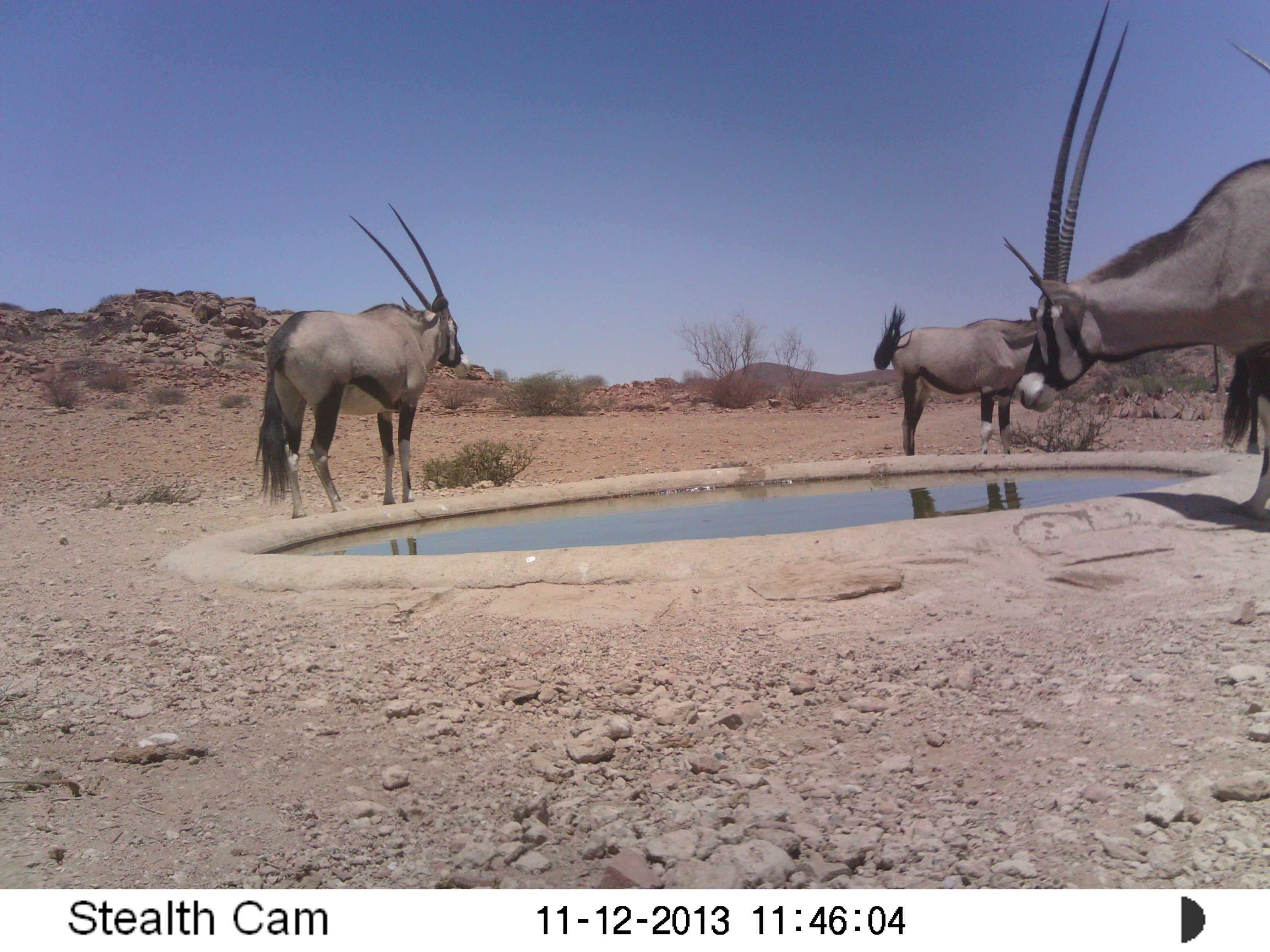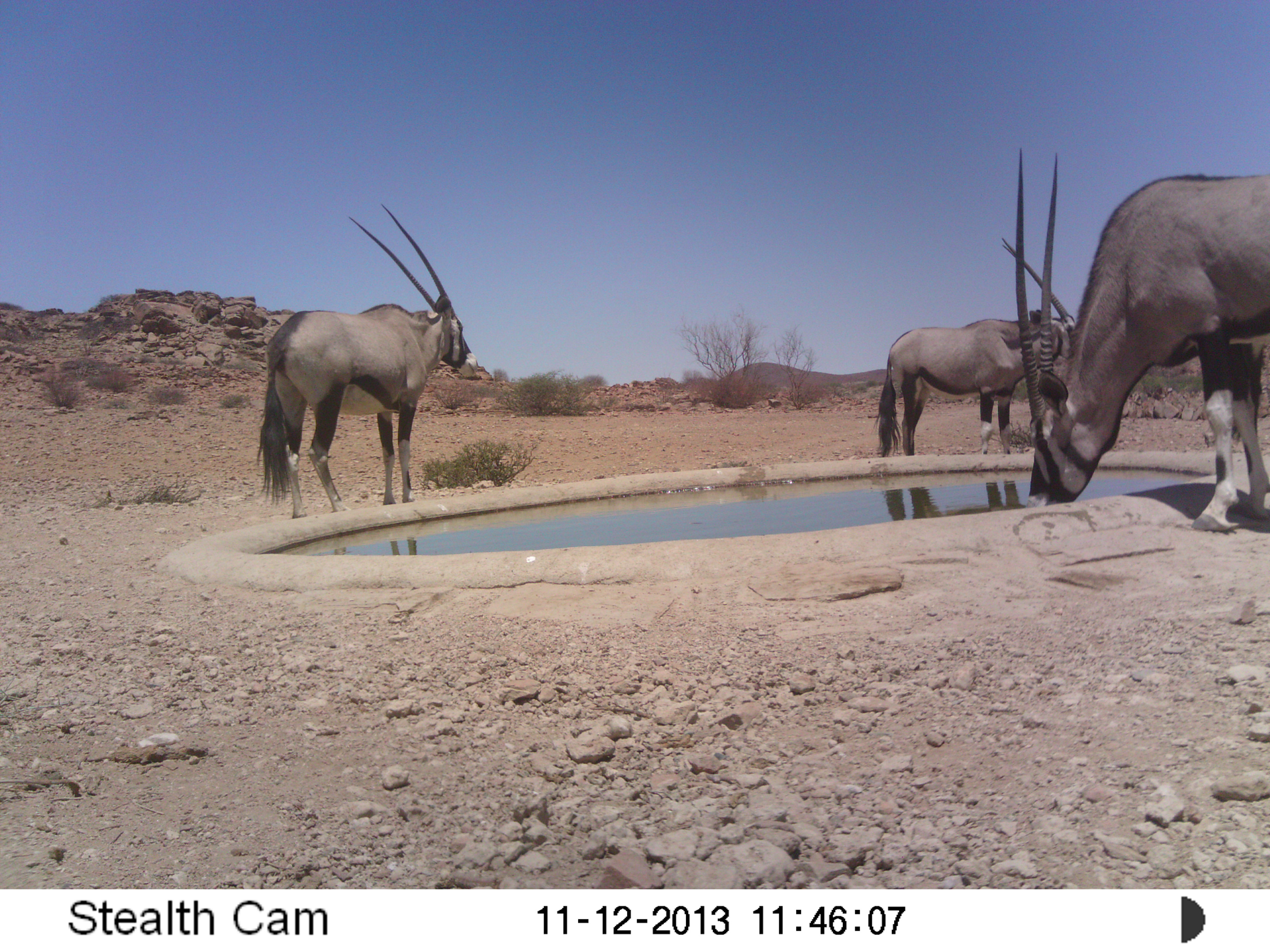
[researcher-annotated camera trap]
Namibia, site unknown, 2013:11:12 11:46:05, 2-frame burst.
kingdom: Animalia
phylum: Chordata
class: Mammalia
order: Artiodactyla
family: Bovidae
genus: Oryx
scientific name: Oryx gazella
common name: gemsbok